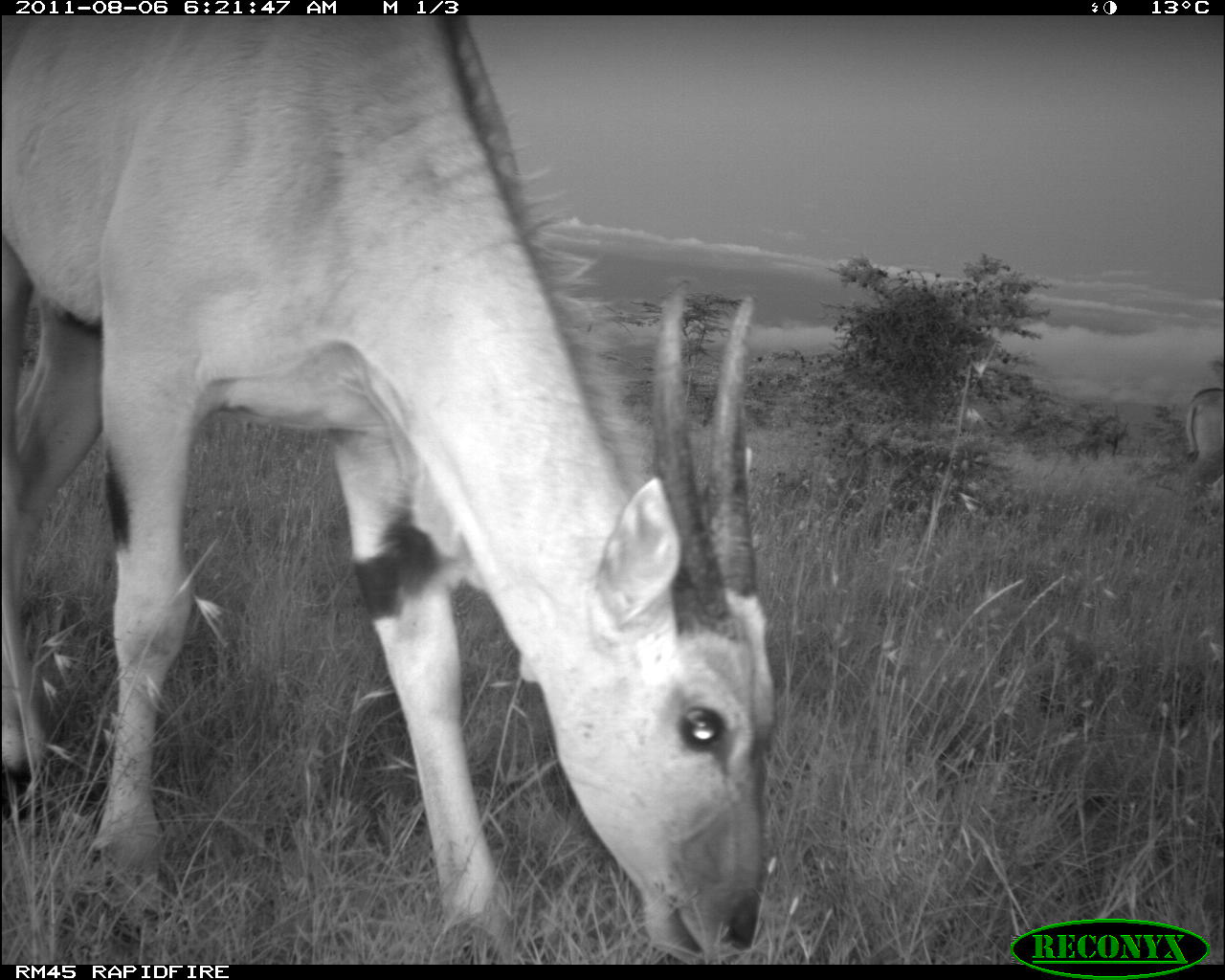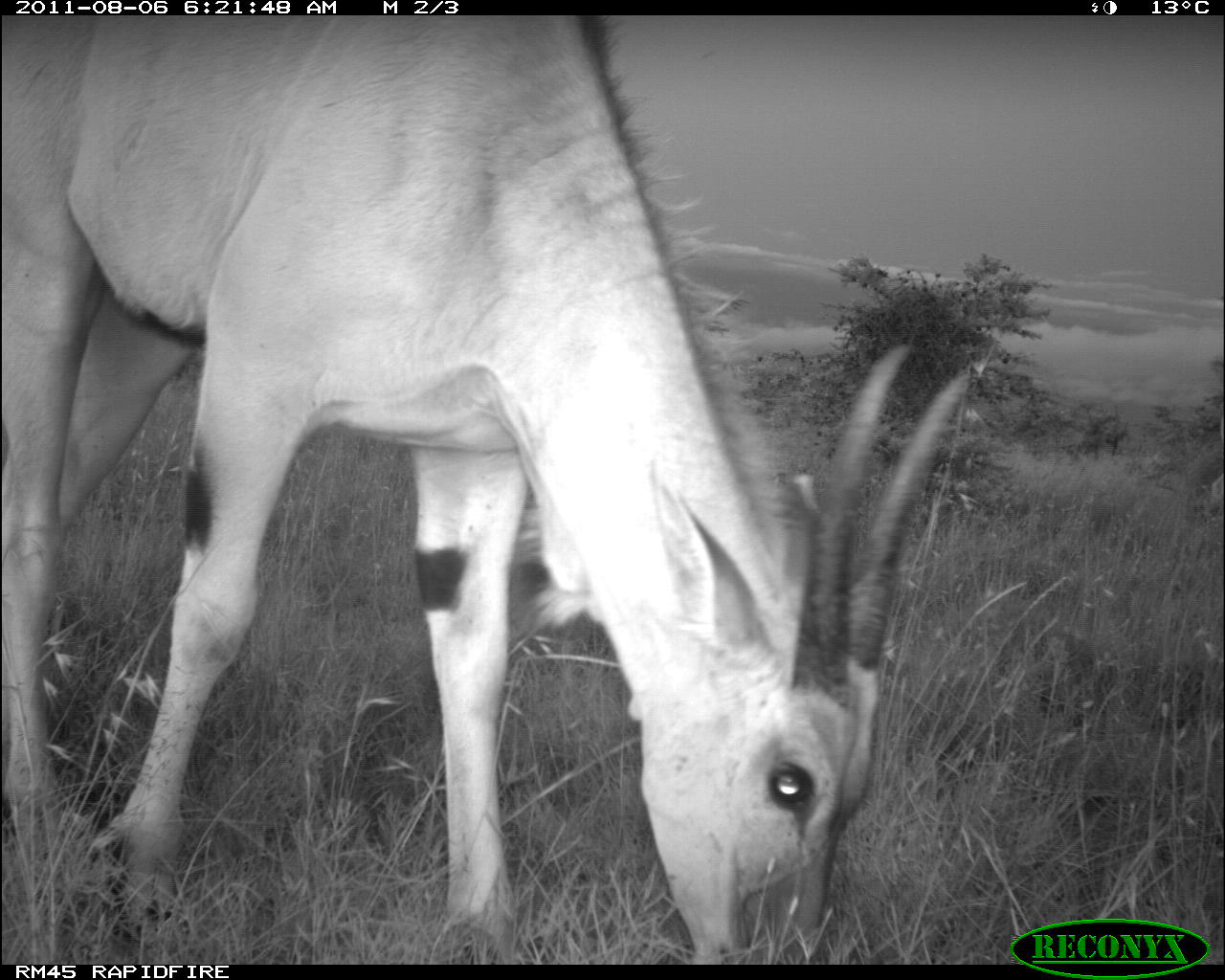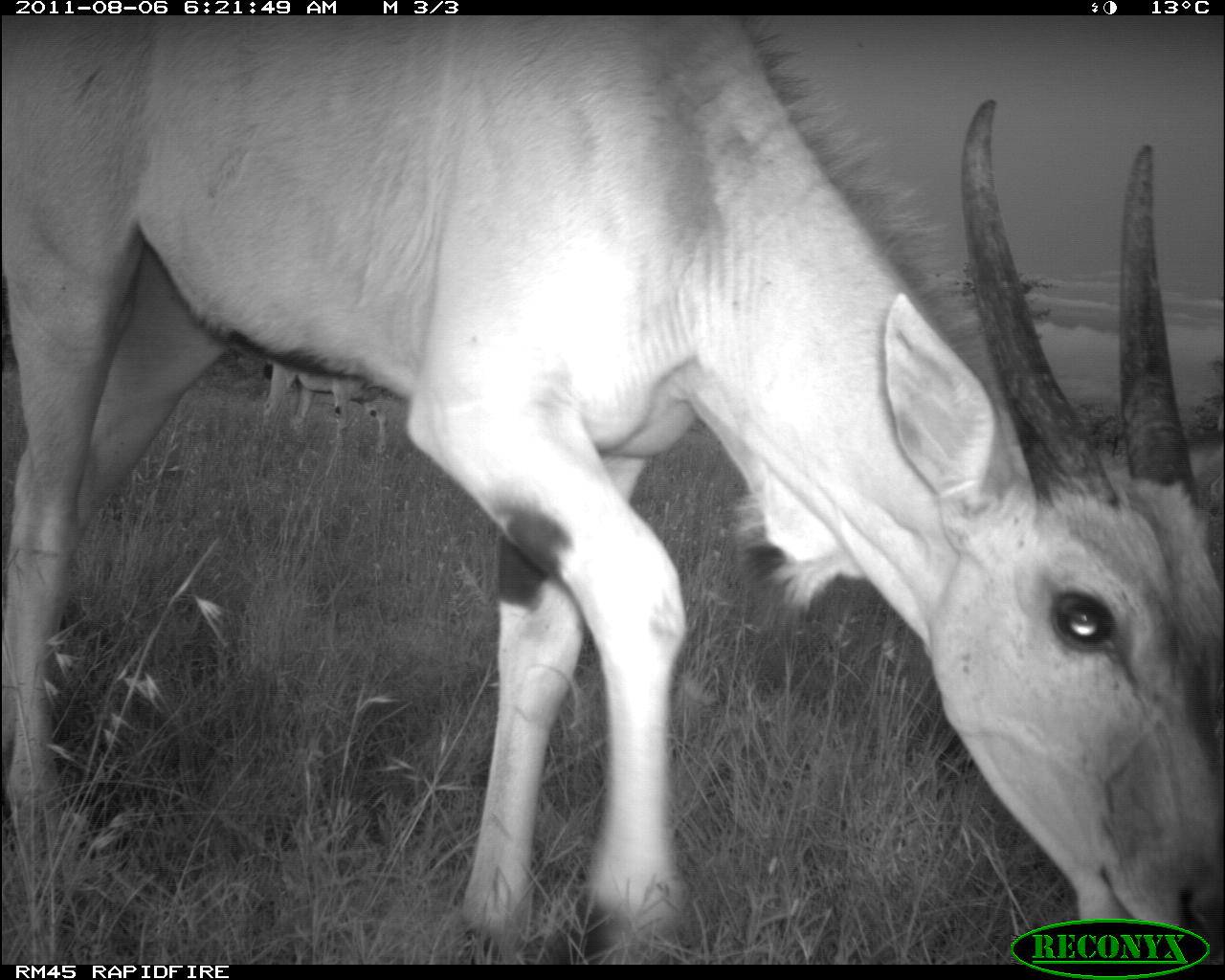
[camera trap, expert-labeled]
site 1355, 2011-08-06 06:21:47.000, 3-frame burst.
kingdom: Animalia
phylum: Chordata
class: Mammalia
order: Artiodactyla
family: Bovidae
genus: Tragelaphus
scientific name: Tragelaphus oryx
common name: eland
Tragelaphus oryx (eland), count 2.